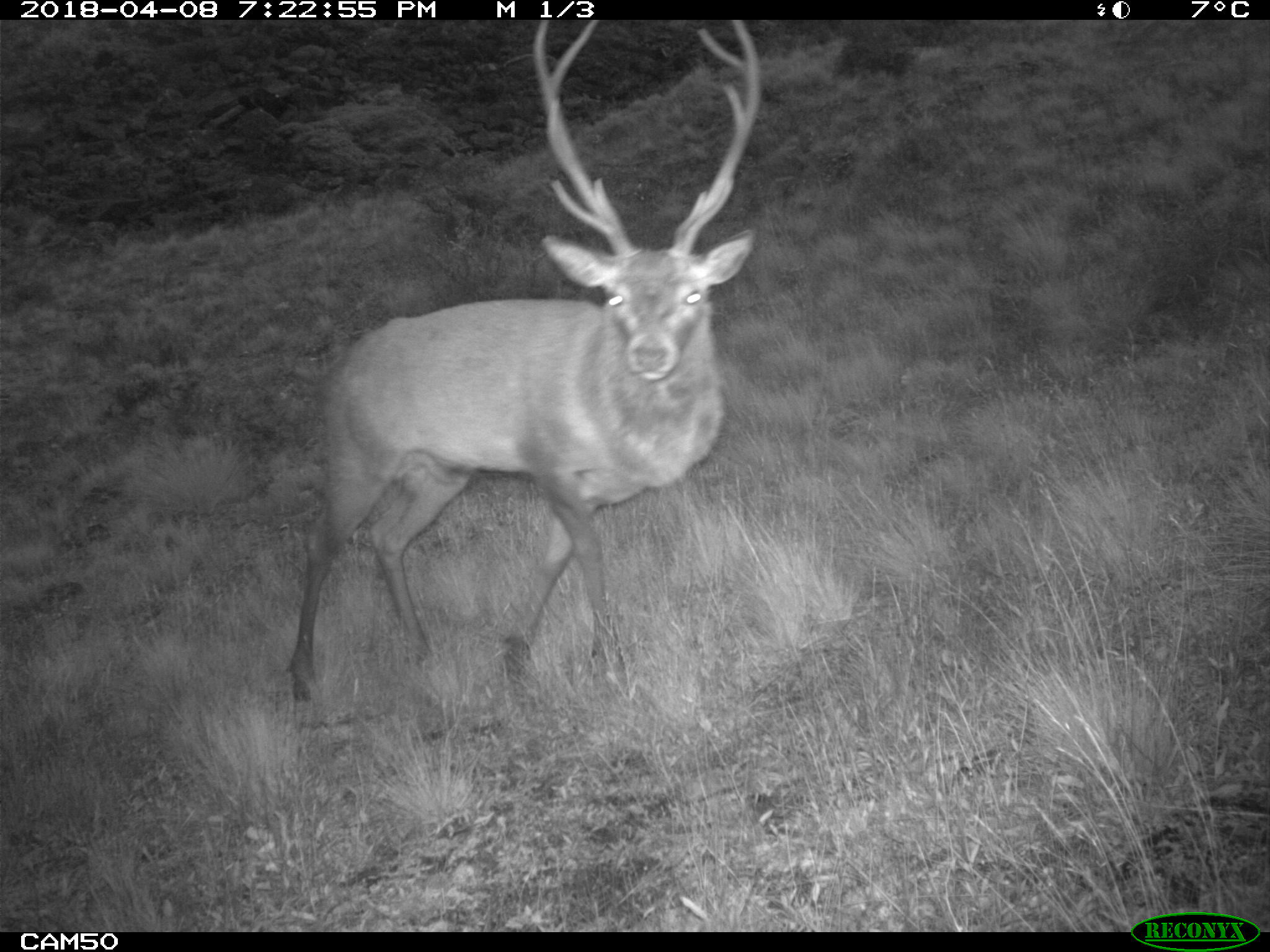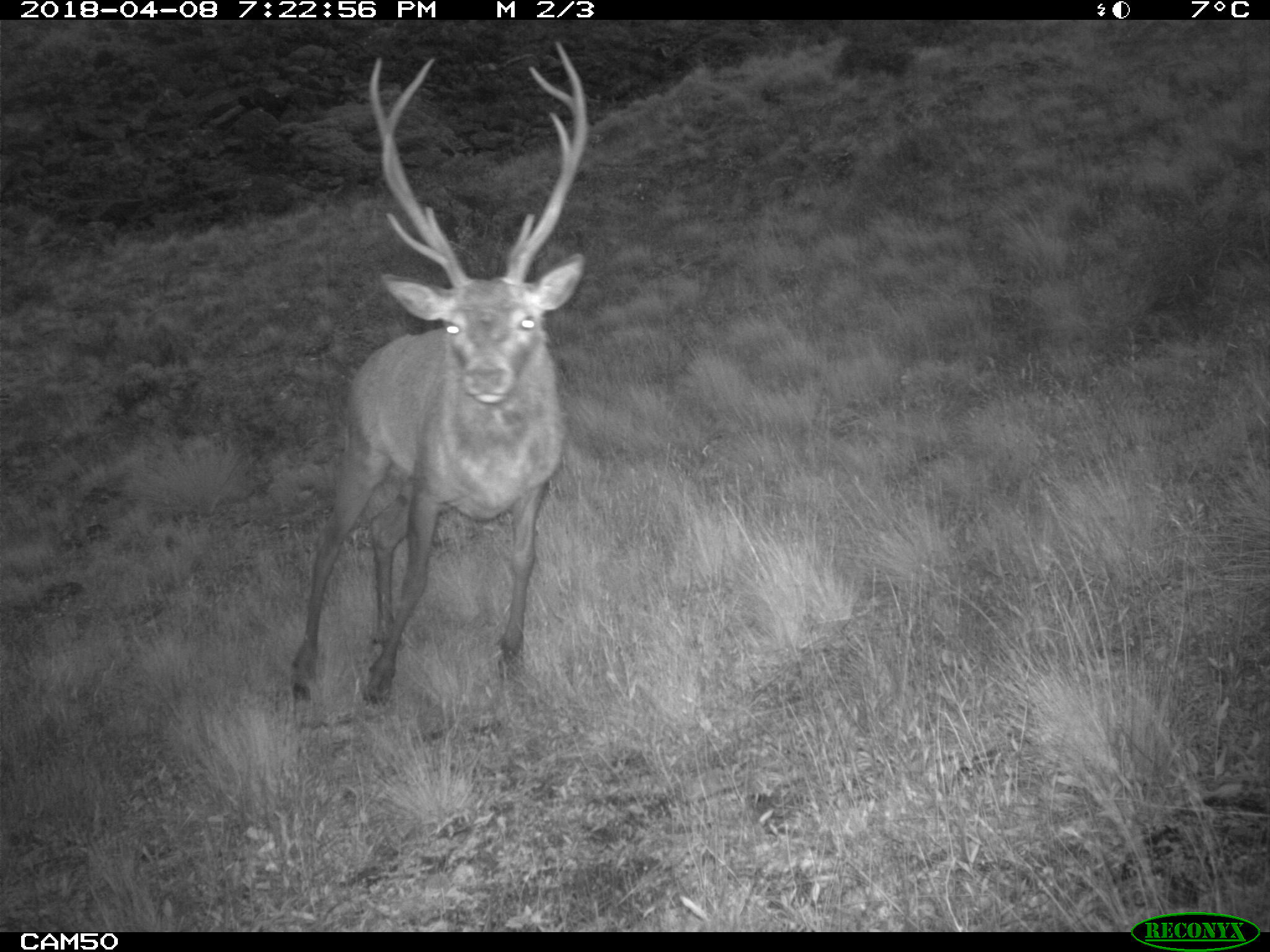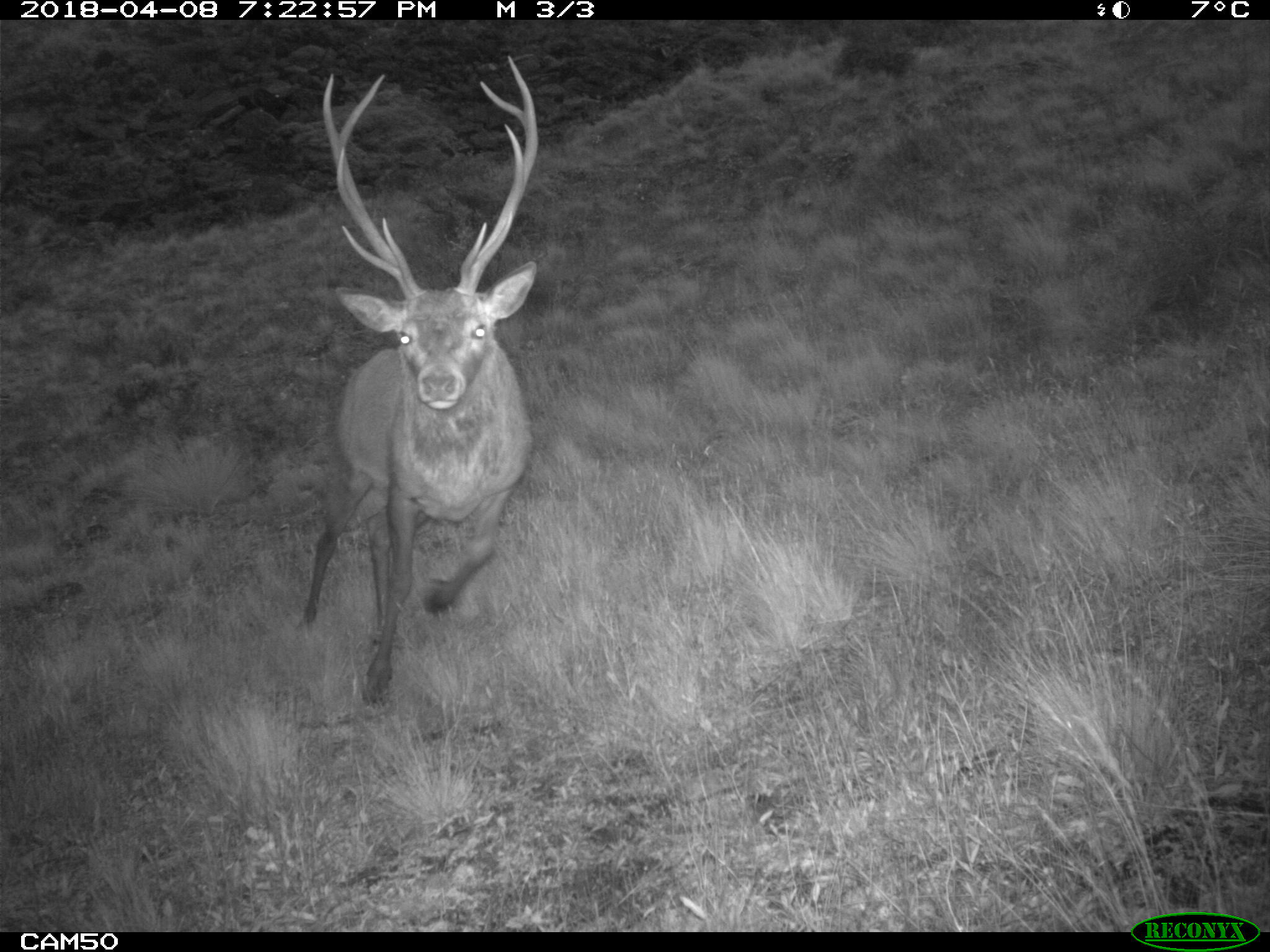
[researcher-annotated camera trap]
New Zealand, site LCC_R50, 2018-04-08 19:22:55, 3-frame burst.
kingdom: Animalia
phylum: Chordata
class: Mammalia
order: Artiodactyla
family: Cervidae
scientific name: Cervidae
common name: deer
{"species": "deer (Cervidae)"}